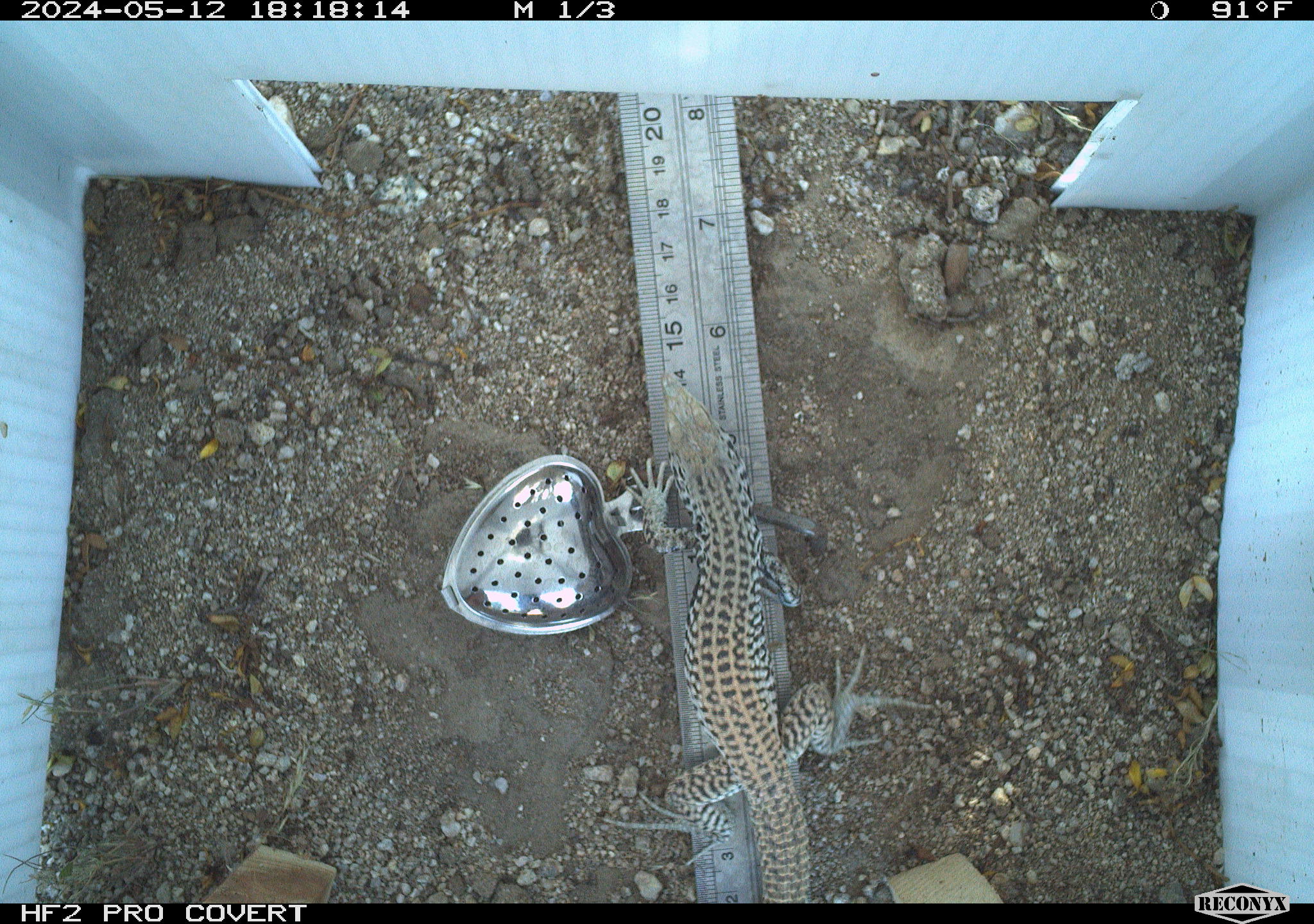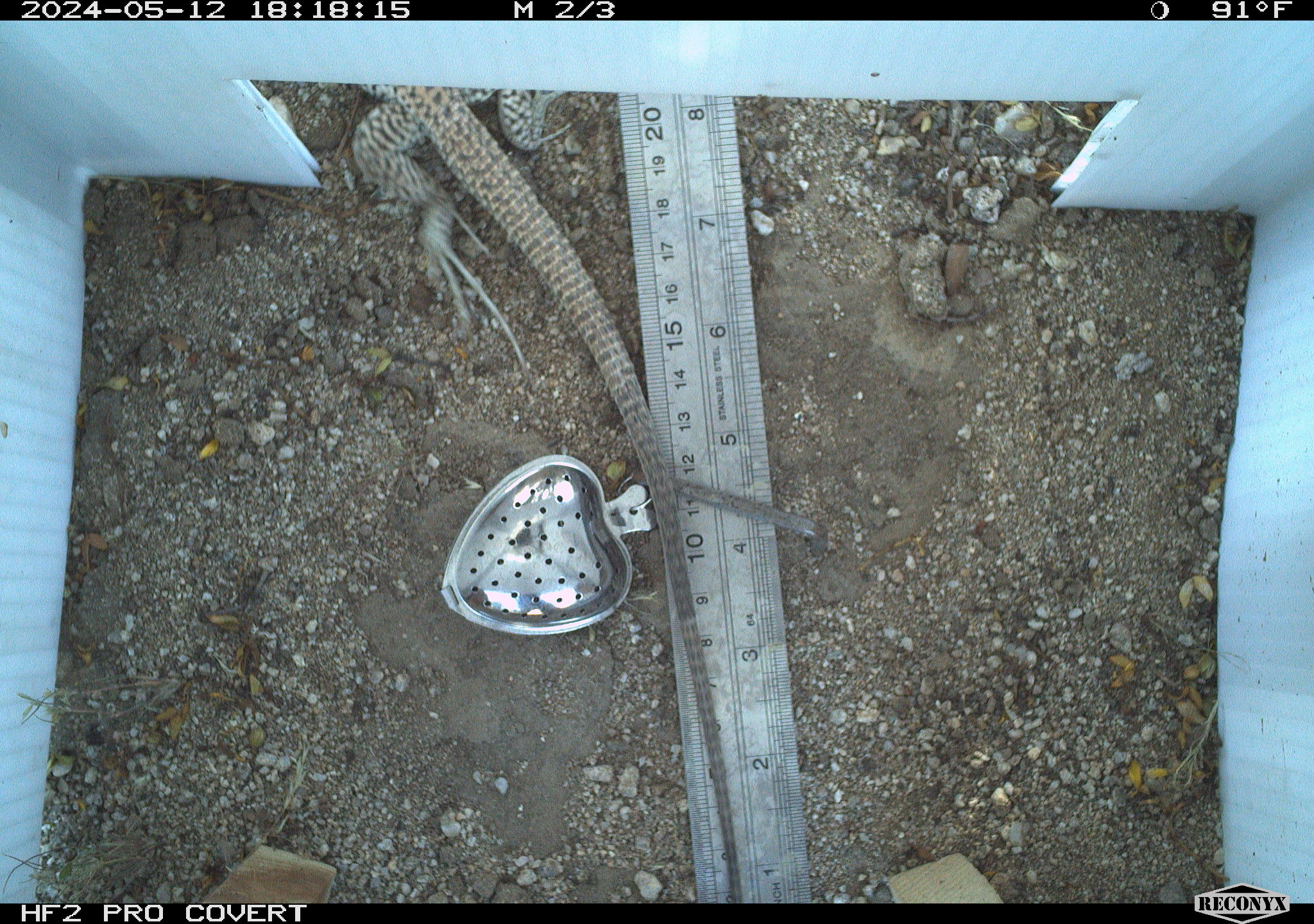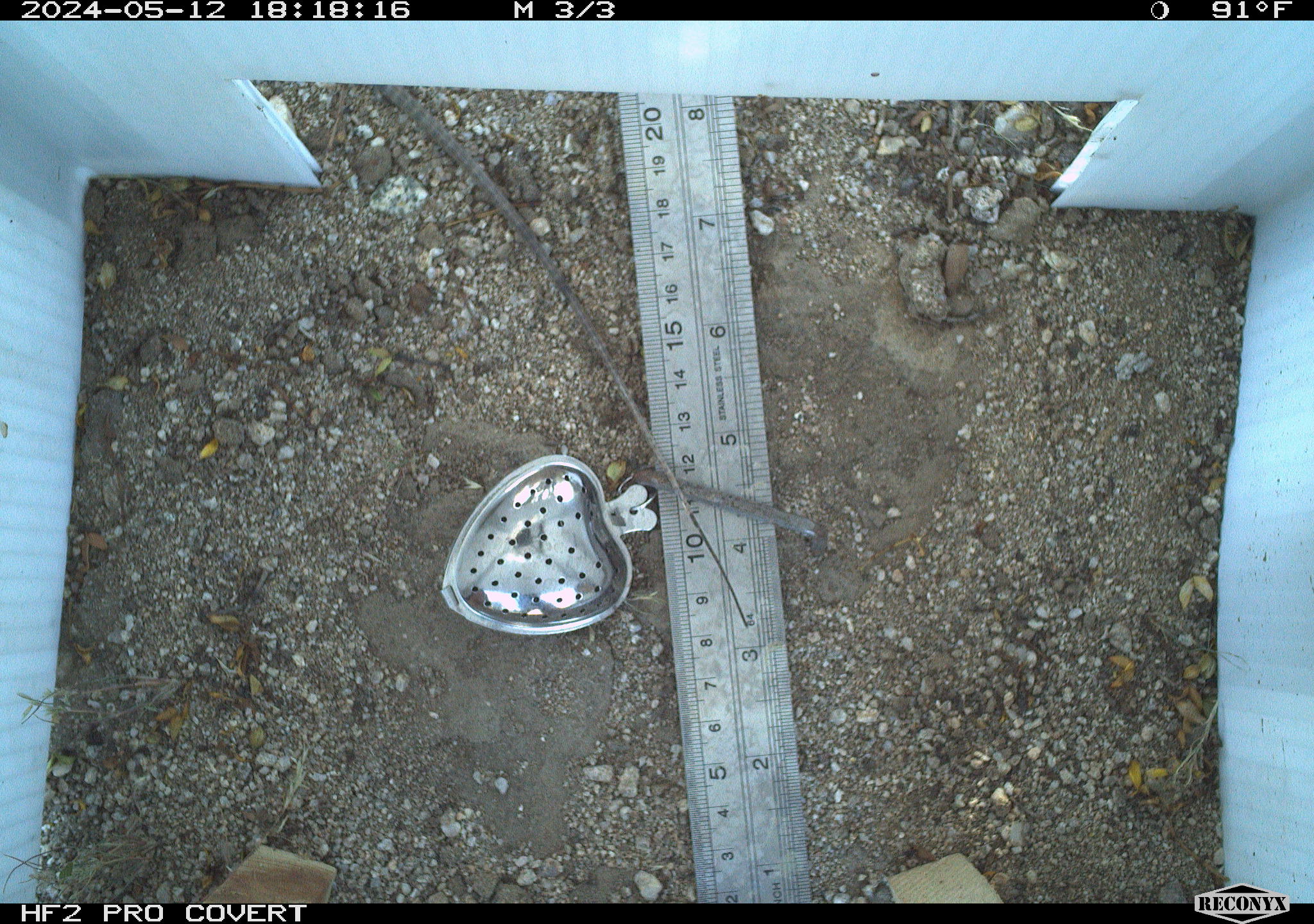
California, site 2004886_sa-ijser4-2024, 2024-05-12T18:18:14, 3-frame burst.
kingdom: Animalia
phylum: Chordata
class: Reptilia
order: Squamata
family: Teiidae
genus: Aspidoscelis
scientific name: Aspidoscelis tigris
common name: western whiptail